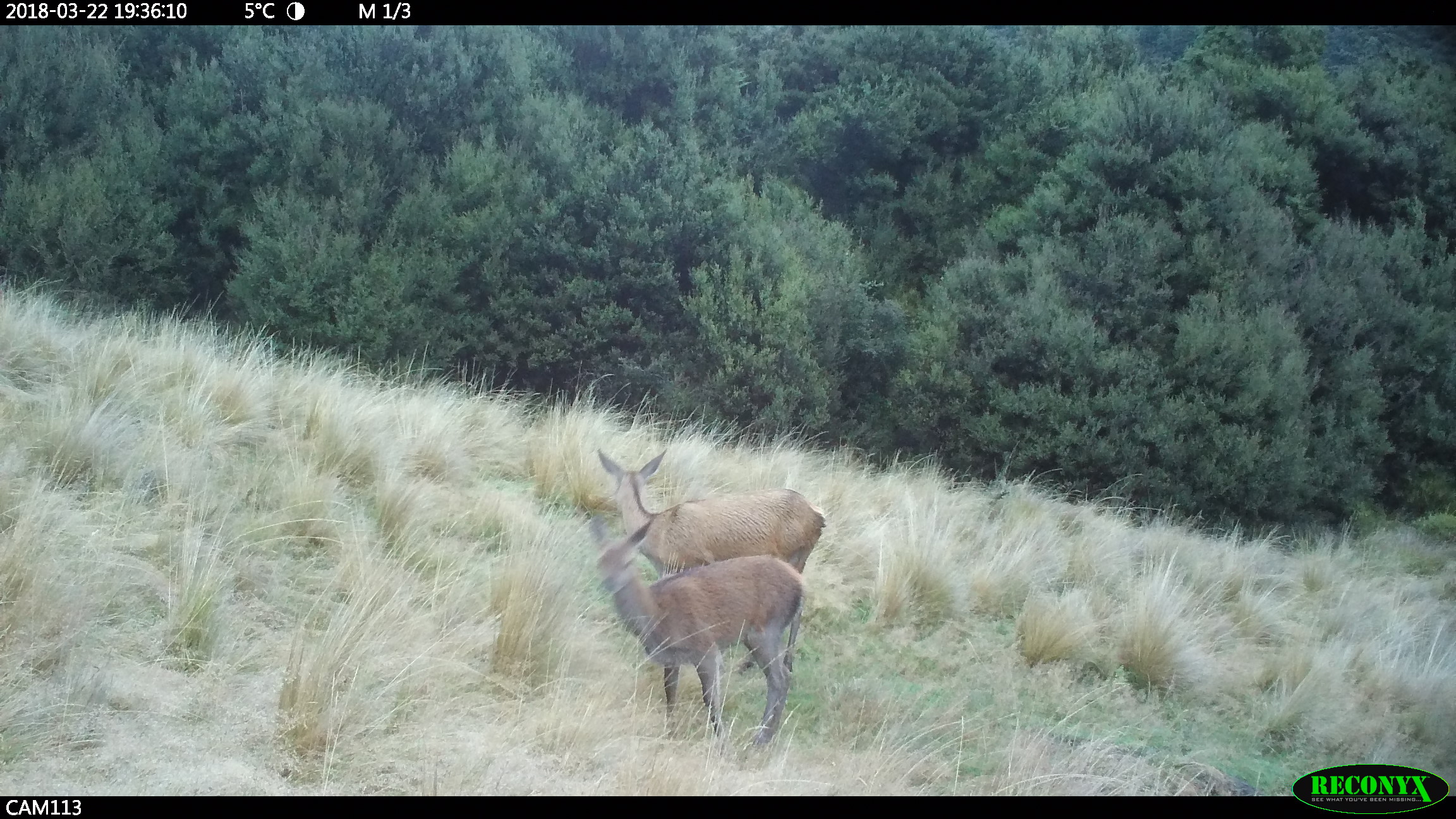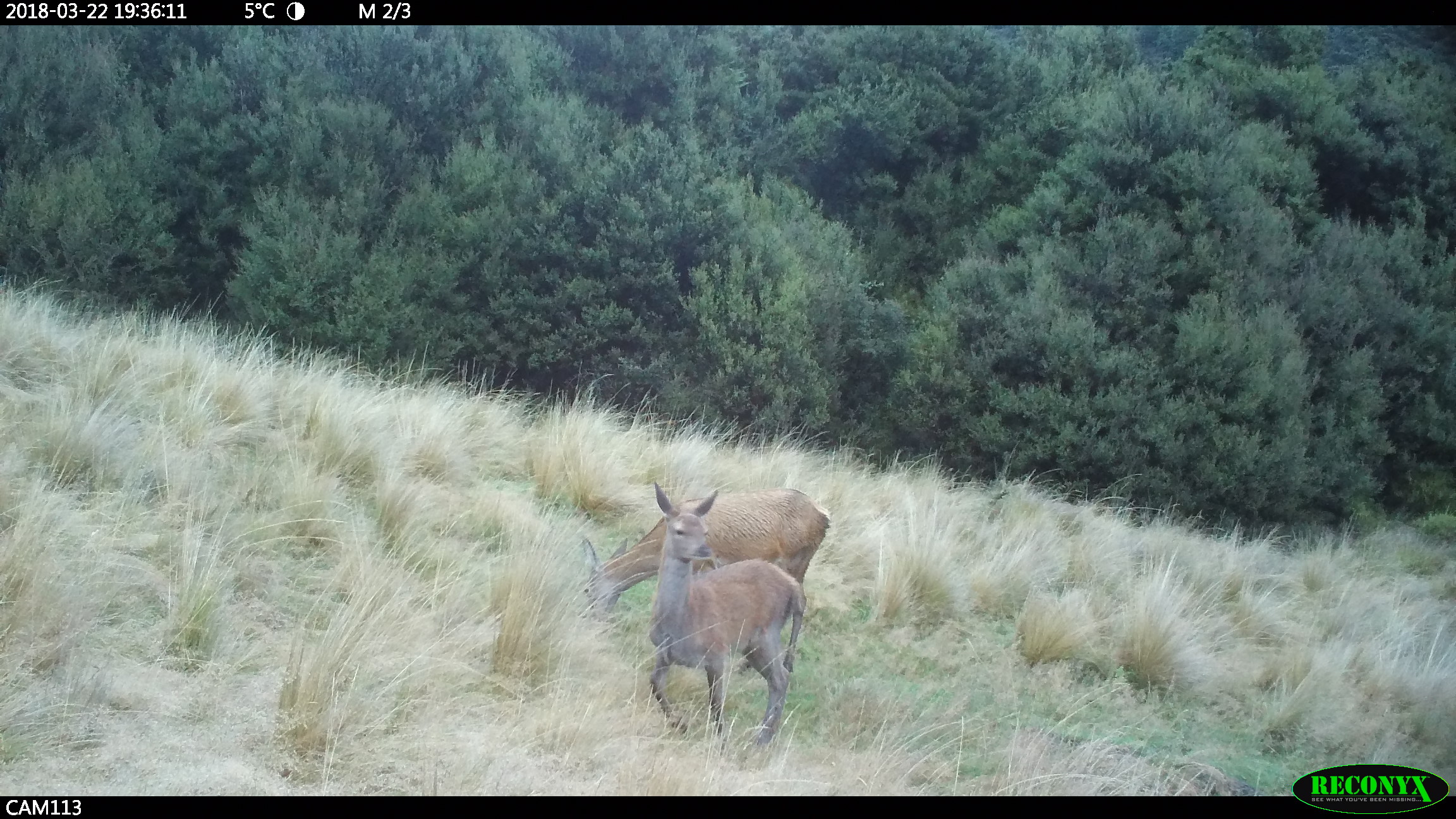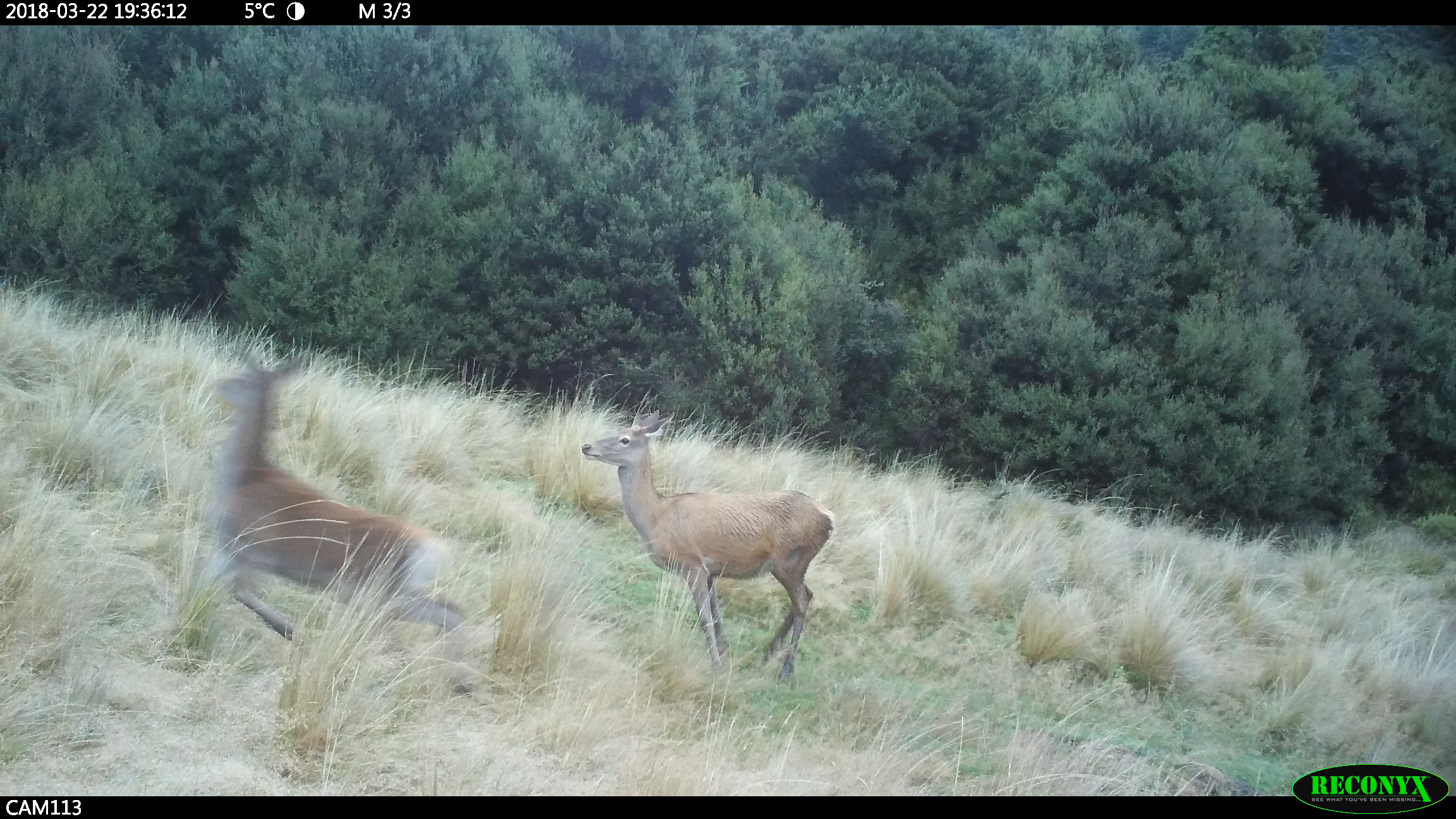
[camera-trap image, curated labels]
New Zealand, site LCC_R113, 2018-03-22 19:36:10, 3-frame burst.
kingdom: Animalia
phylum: Chordata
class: Mammalia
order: Artiodactyla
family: Cervidae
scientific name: Cervidae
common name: deer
Deer (Cervidae).